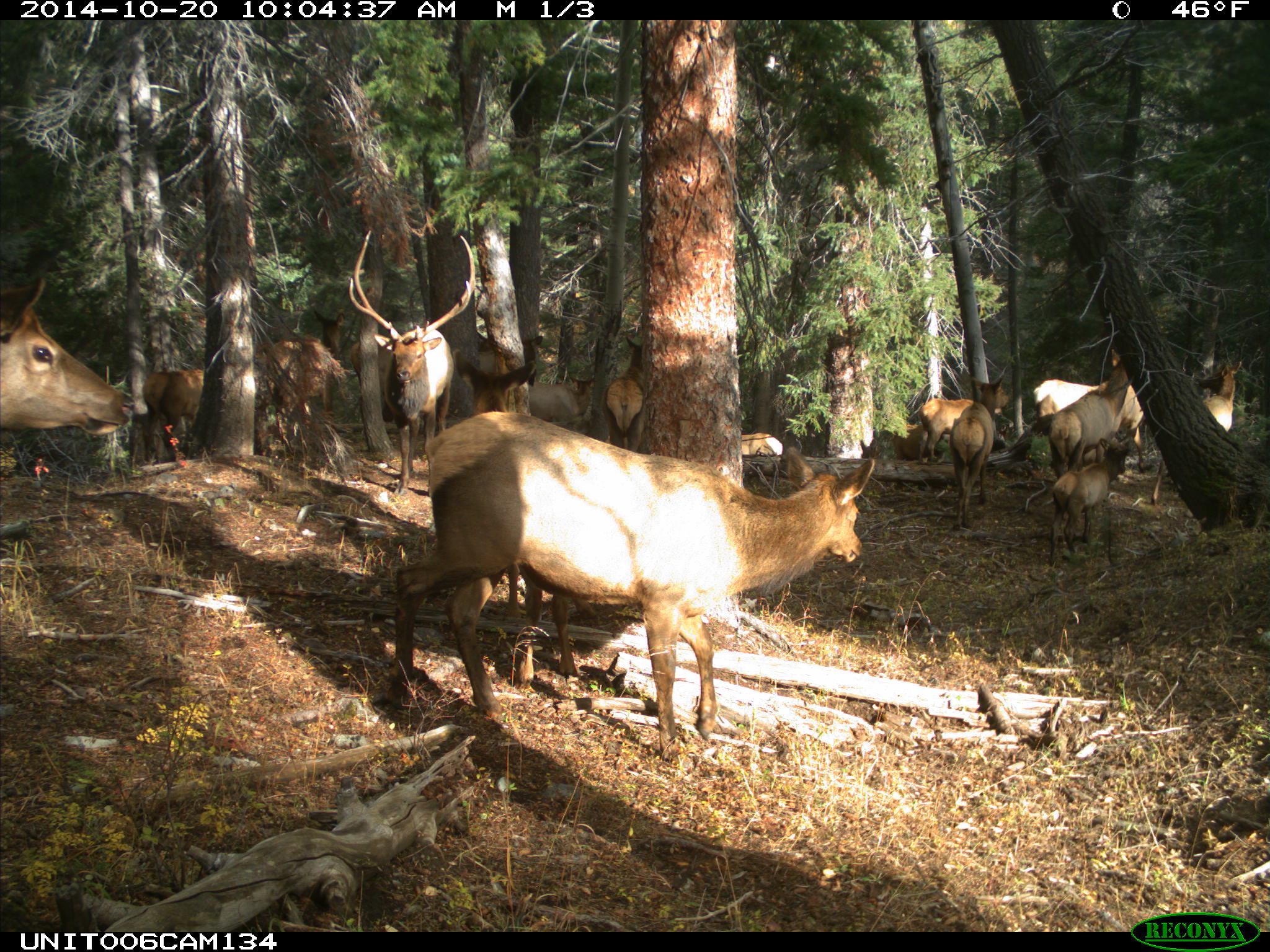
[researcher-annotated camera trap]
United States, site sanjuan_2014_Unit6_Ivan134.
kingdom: Animalia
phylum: Chordata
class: Mammalia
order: Artiodactyla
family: Cervidae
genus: Cervus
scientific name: Cervus elaphus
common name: red deer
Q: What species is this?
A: Cervus elaphus (red deer).